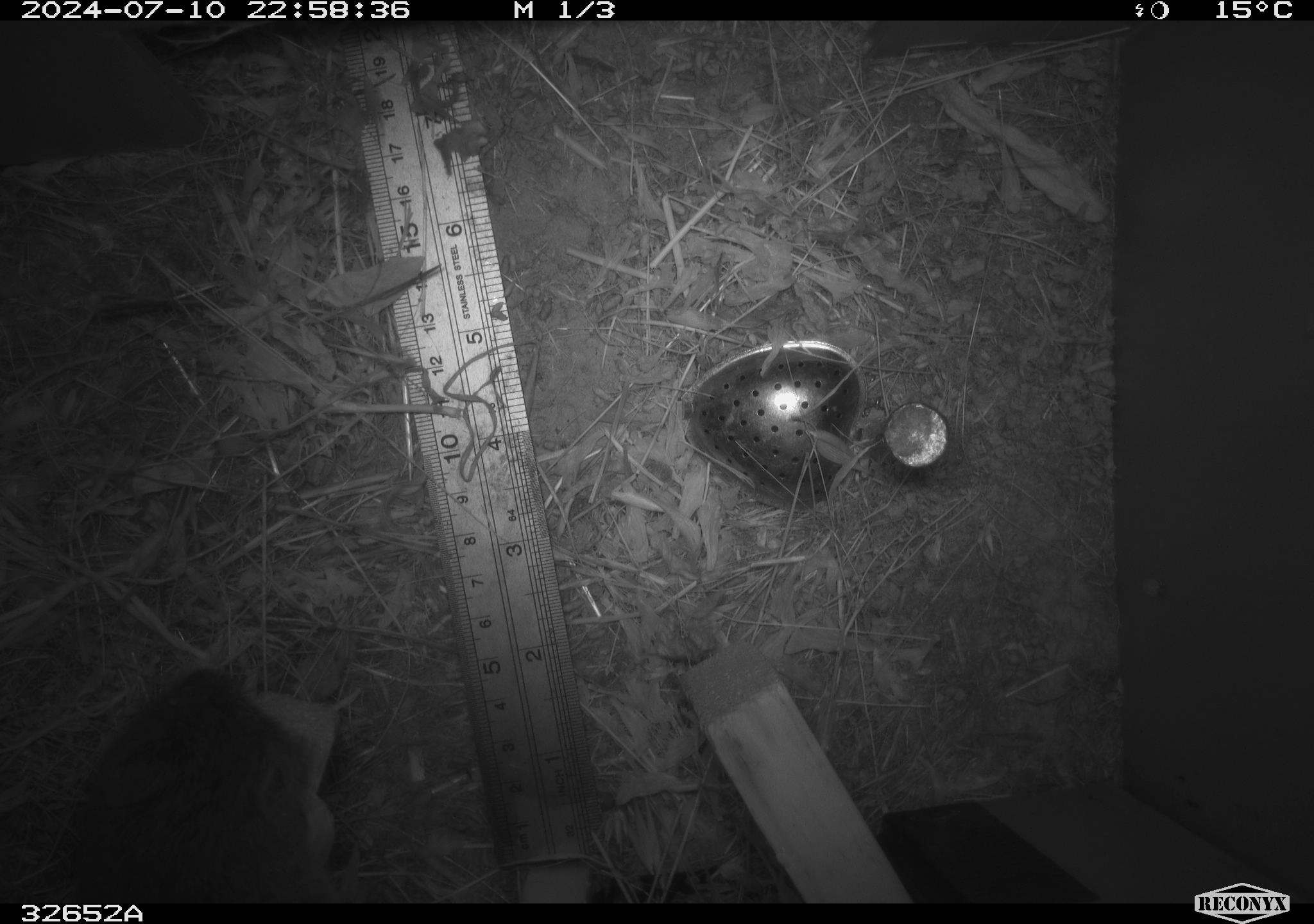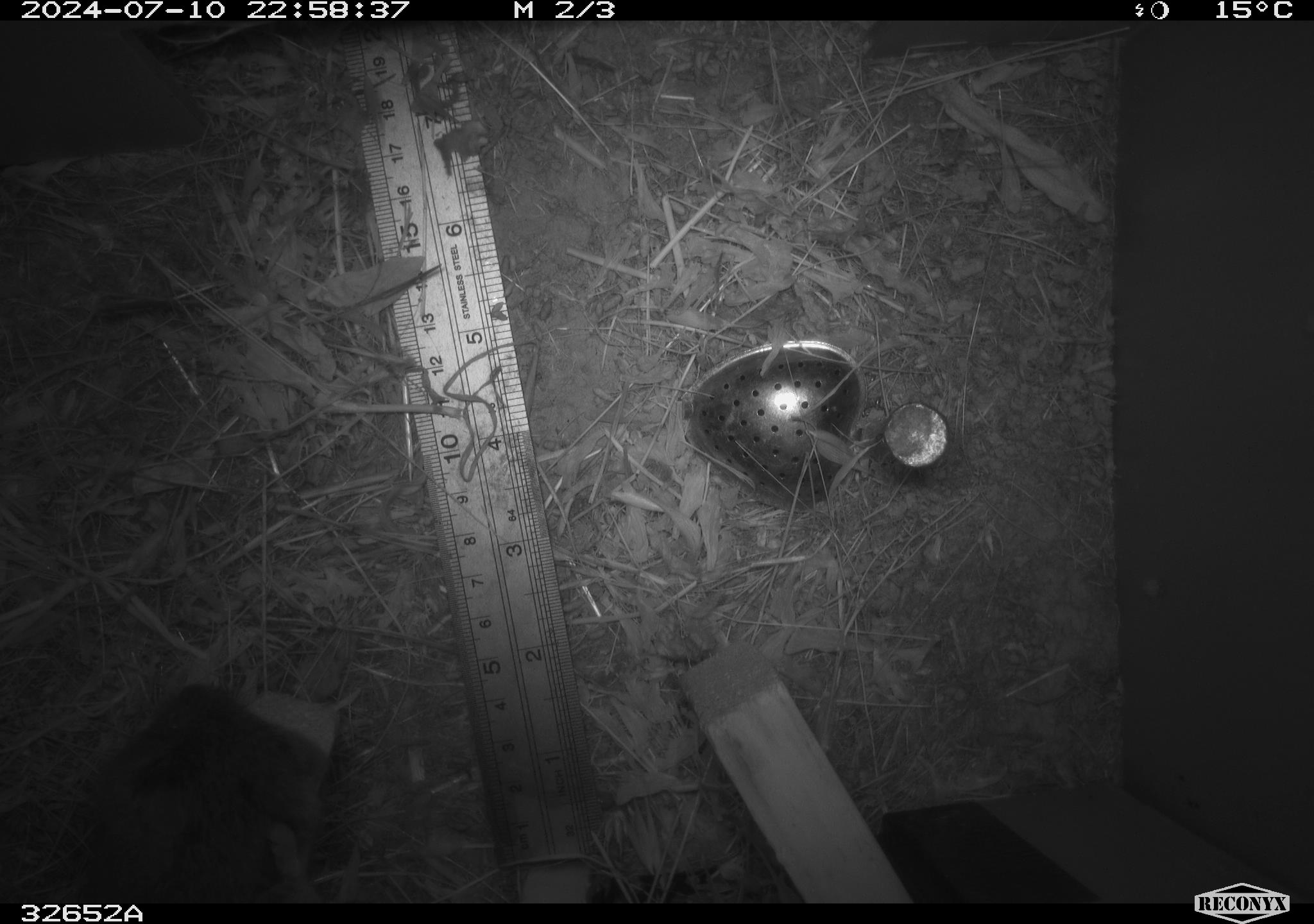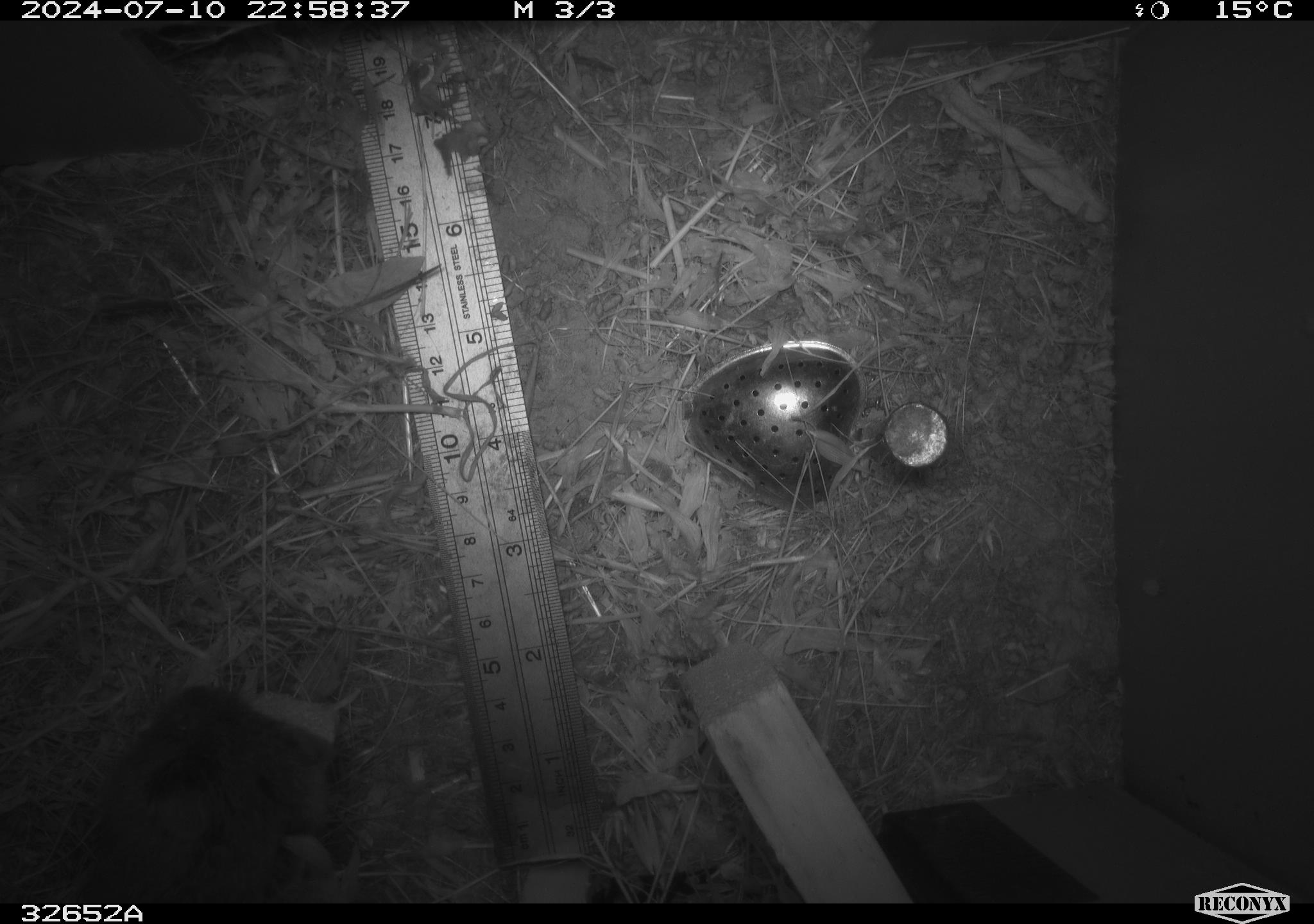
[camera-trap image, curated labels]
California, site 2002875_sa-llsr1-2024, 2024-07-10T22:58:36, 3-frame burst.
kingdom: Animalia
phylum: Chordata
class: Mammalia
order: Rodentia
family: Cricetidae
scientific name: Arvicolinae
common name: voles, lemmings, and muskrats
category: arvicolinae subfamily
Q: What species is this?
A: Arvicolinae subfamily (voles, lemmings, and muskrats) (Arvicolinae).